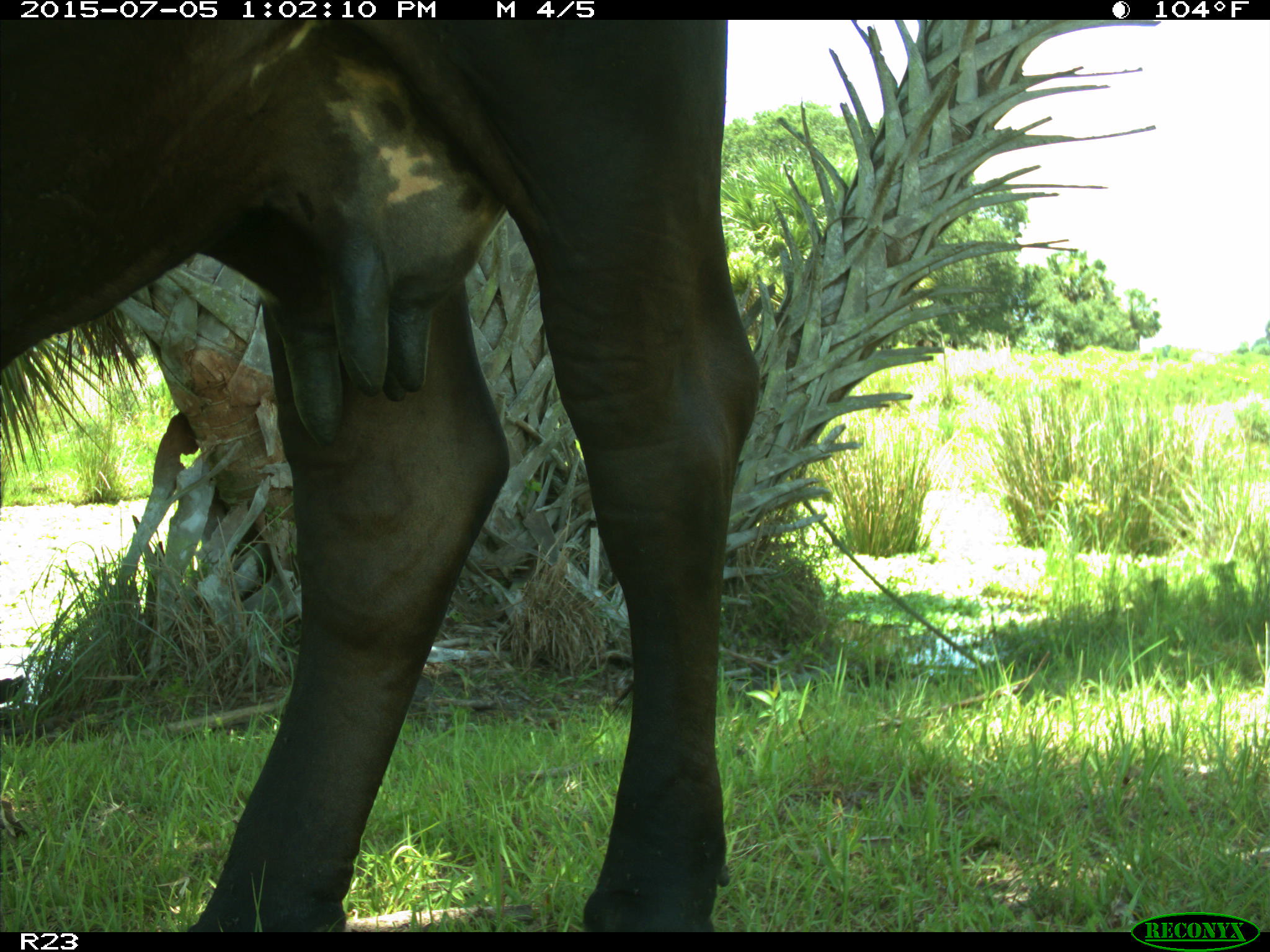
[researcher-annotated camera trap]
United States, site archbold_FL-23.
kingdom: Animalia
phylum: Chordata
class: Mammalia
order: Artiodactyla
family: Bovidae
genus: Bos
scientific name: Bos taurus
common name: domestic cow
Bos taurus (domestic cow).